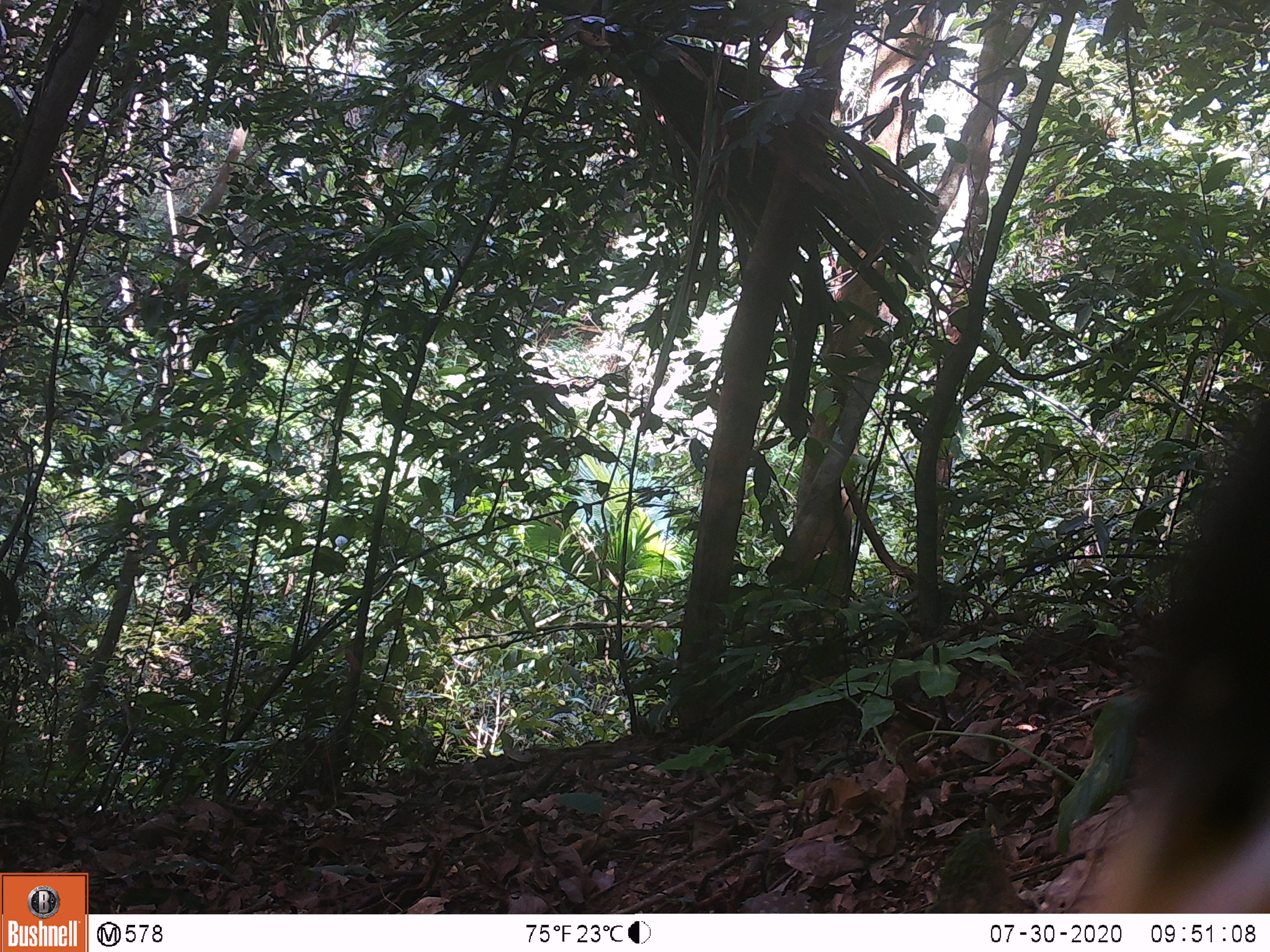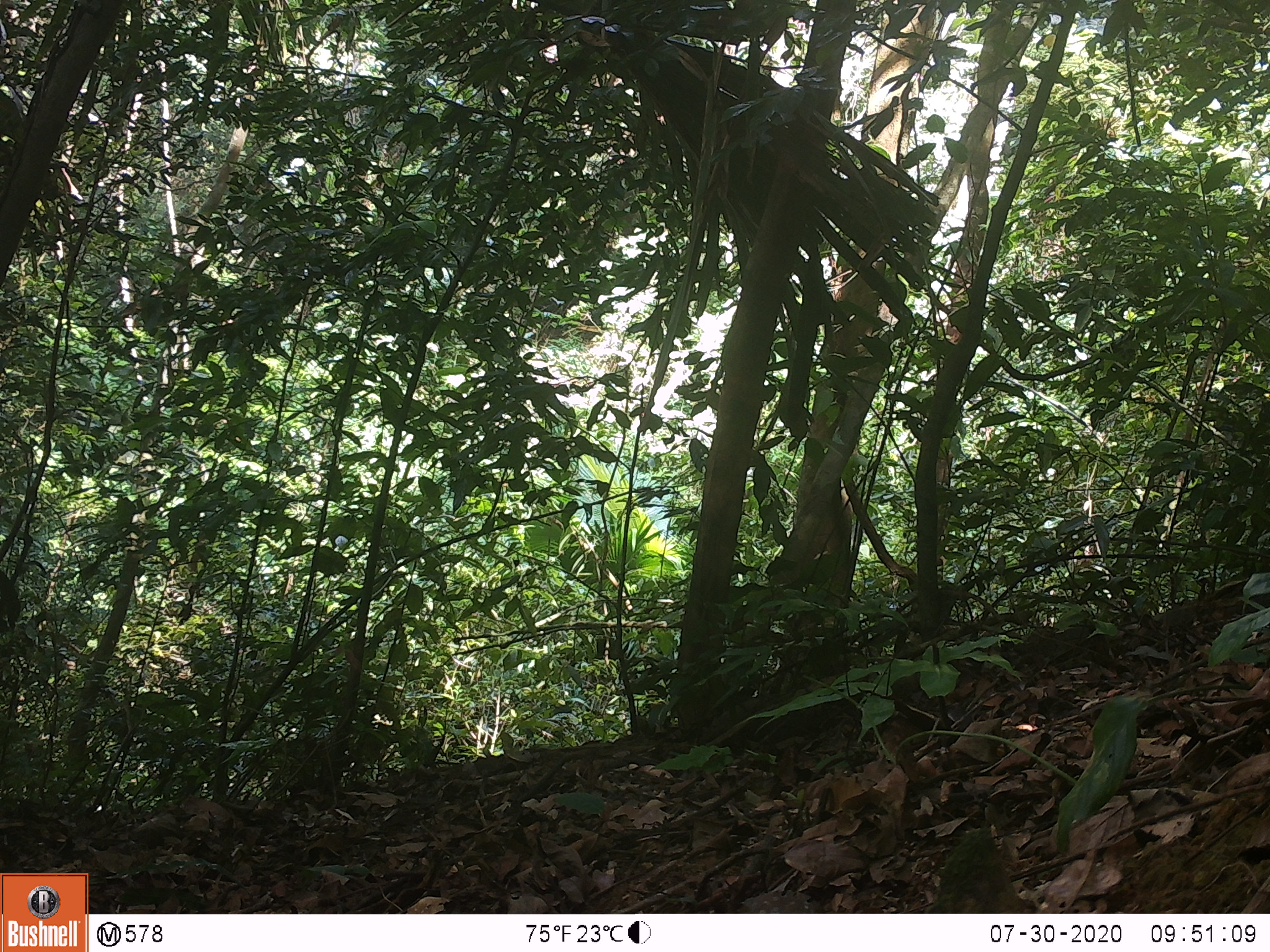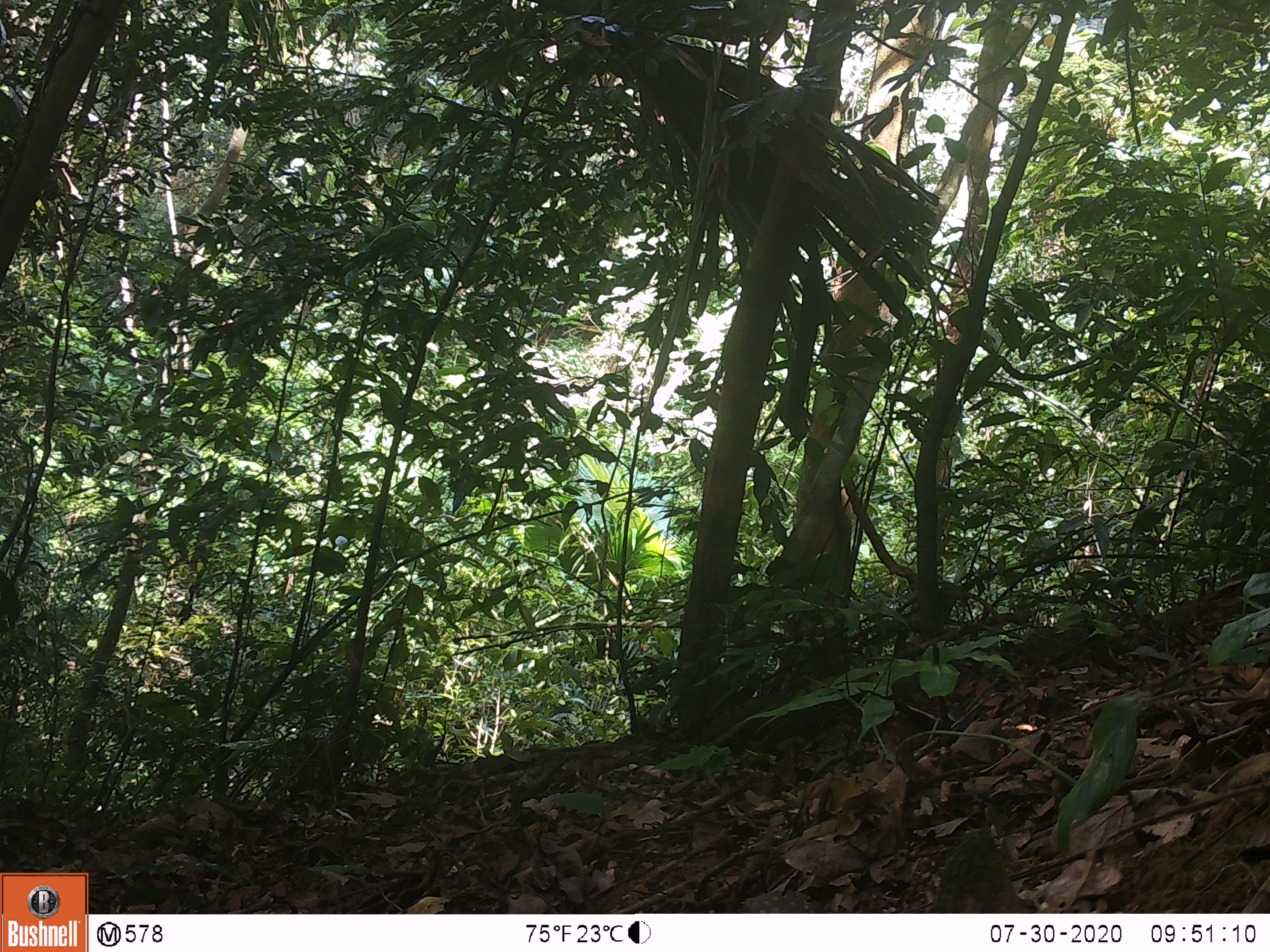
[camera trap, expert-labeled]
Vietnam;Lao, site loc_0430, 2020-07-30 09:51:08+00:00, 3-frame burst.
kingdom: Animalia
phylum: Chordata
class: Mammalia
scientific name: Mammalia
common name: mammal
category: unidentified small mammal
Unidentified small mammal (mammal) (Mammalia). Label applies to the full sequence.